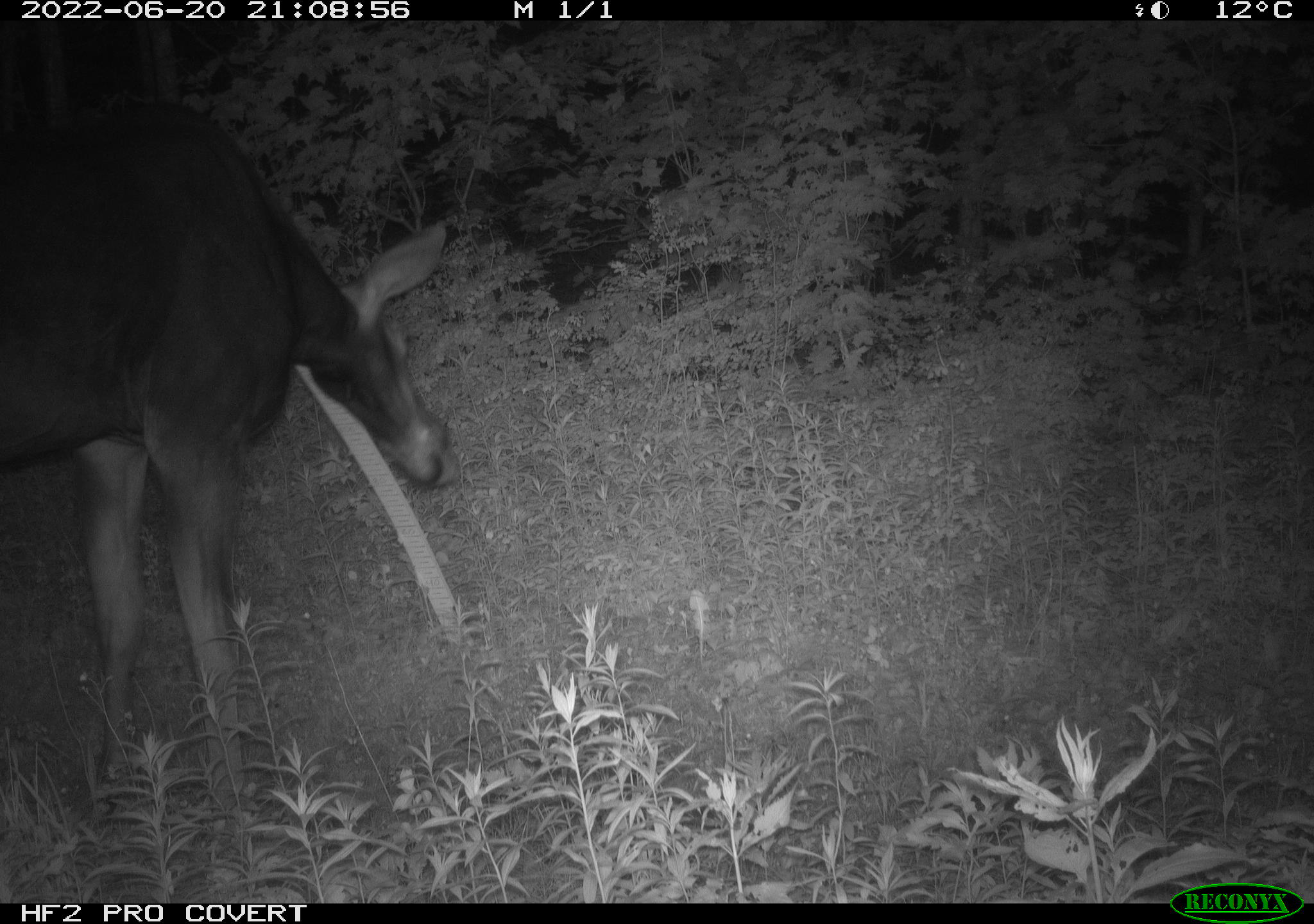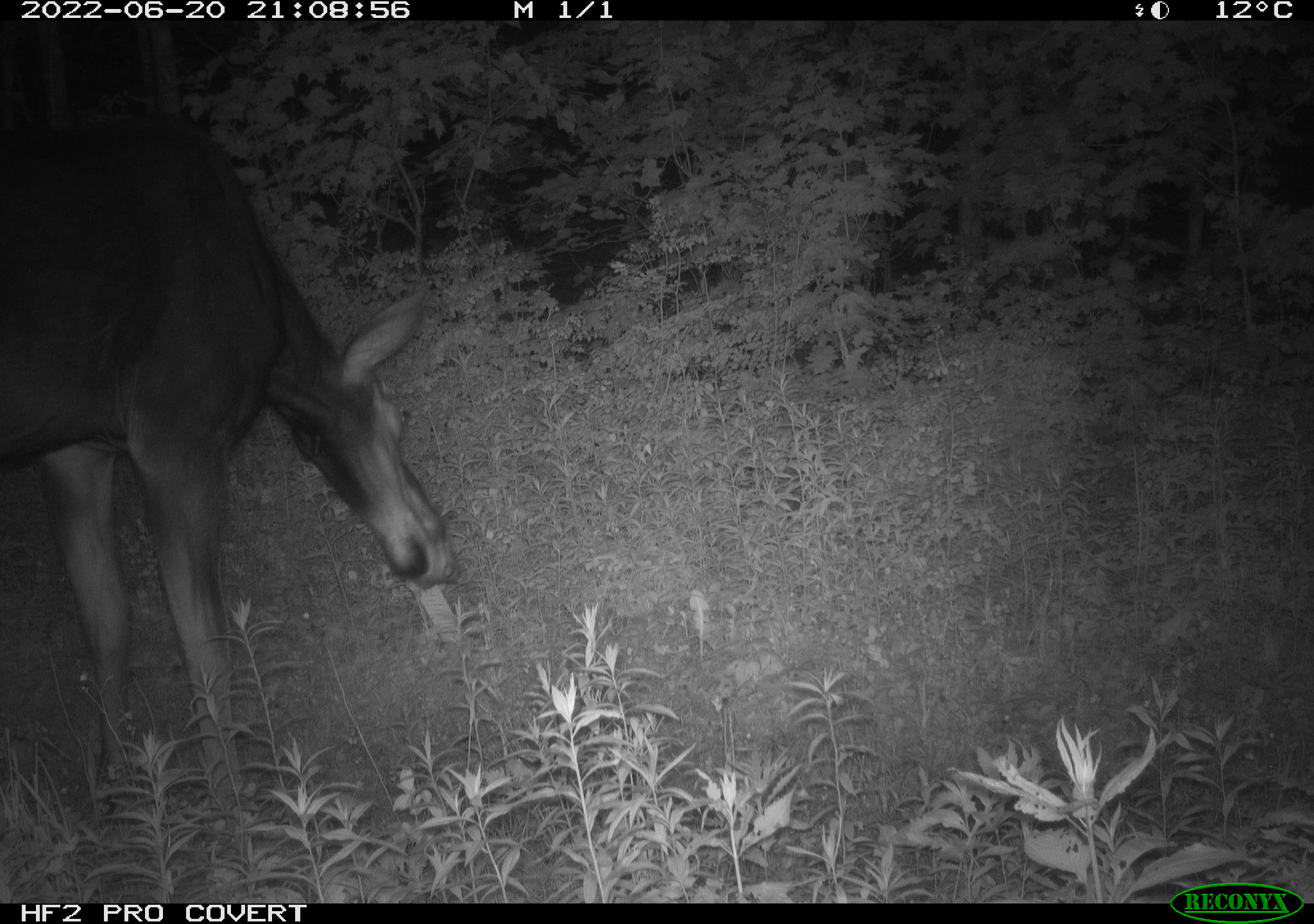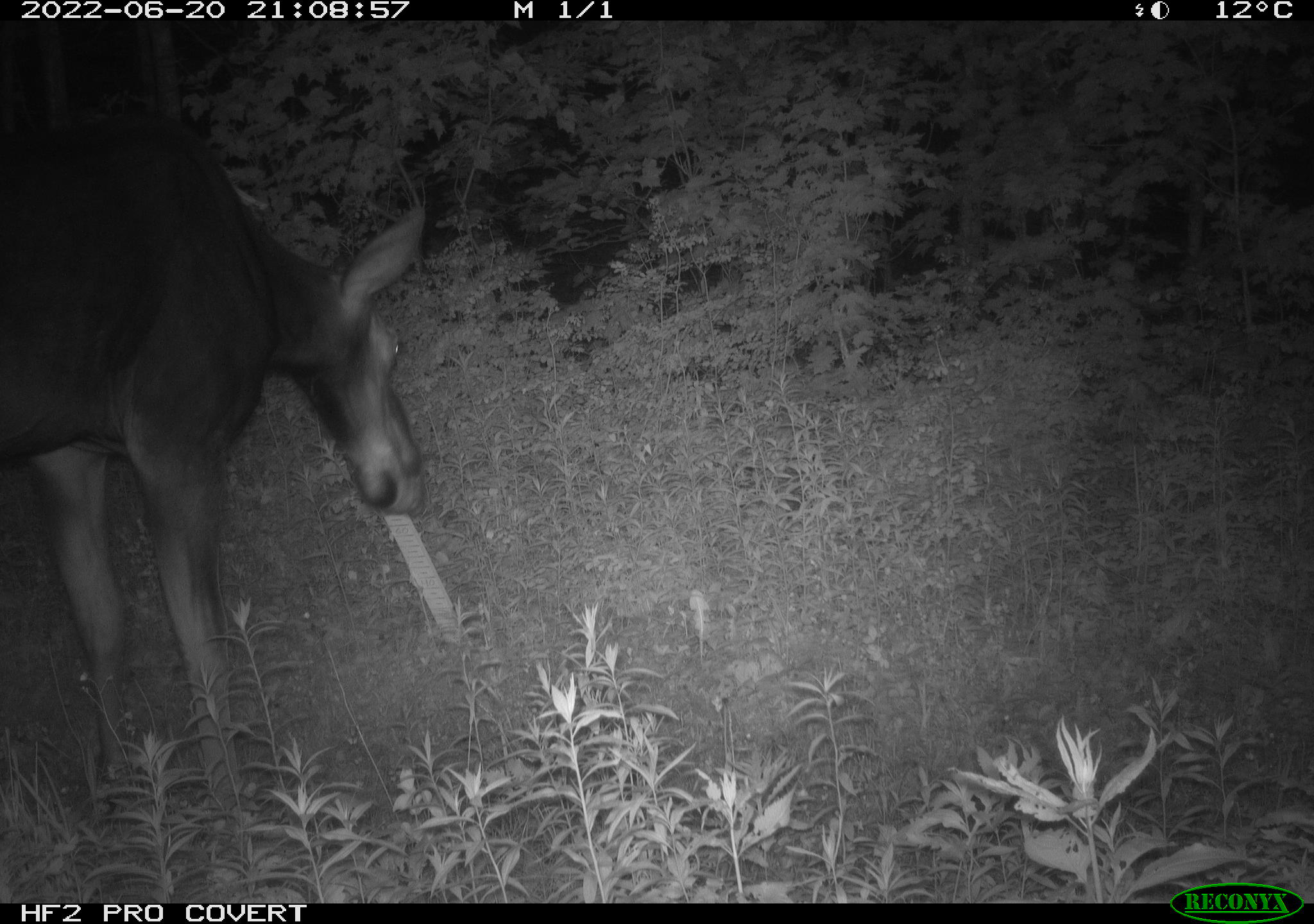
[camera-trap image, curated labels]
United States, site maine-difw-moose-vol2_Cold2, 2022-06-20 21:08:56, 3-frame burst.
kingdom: Animalia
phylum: Chordata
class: Mammalia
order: Artiodactyla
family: Cervidae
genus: Alces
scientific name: Alces alces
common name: moose